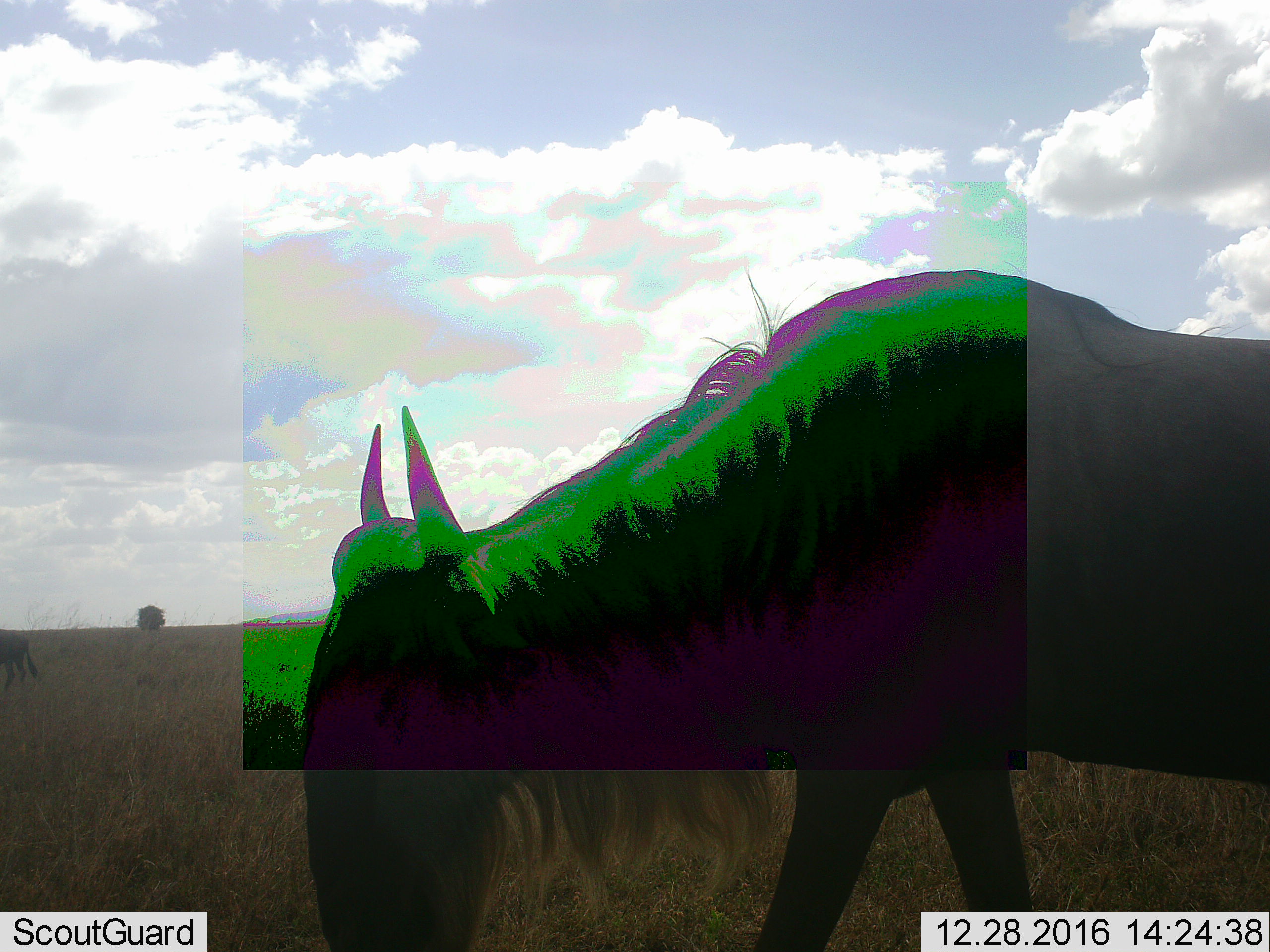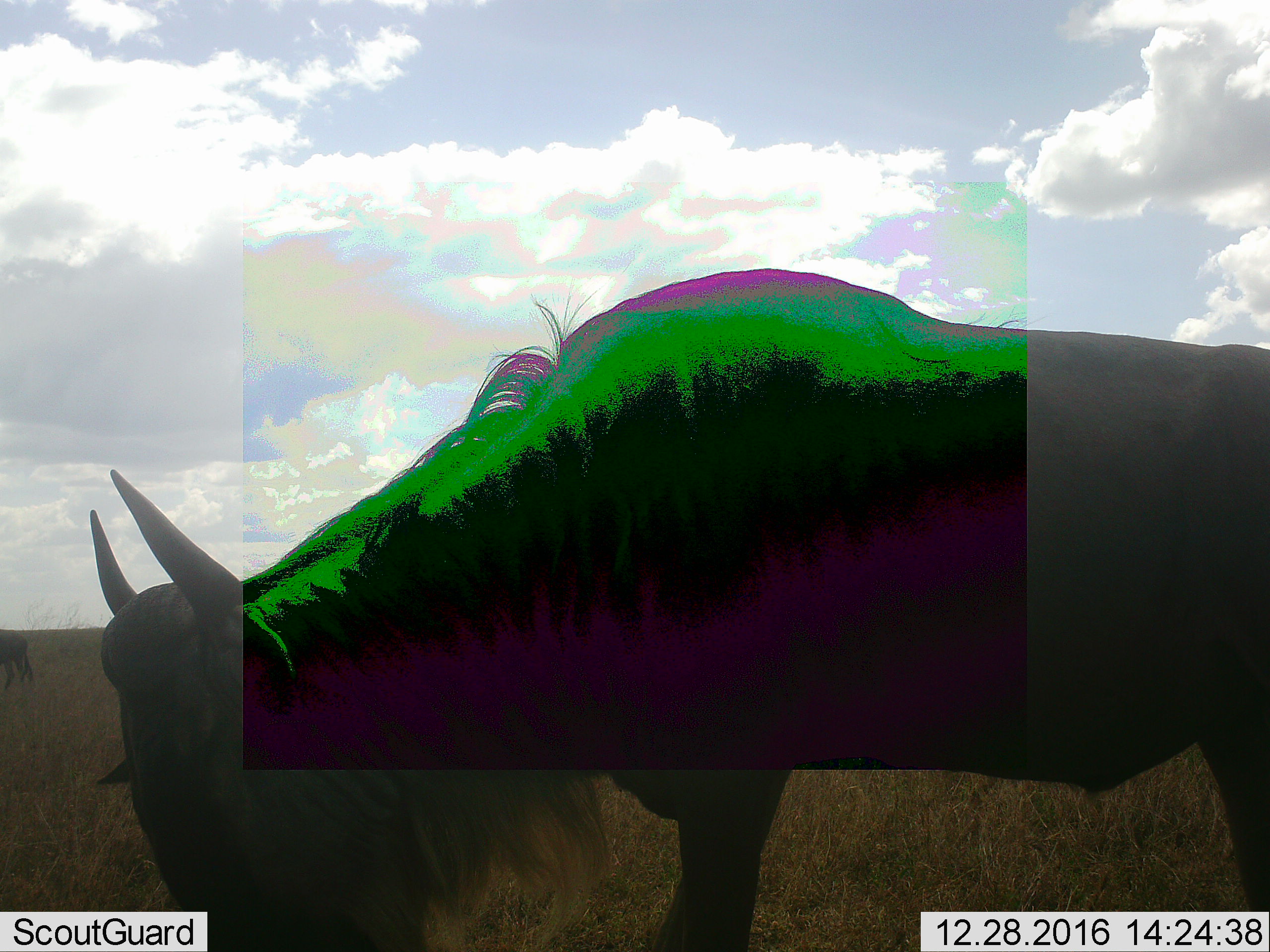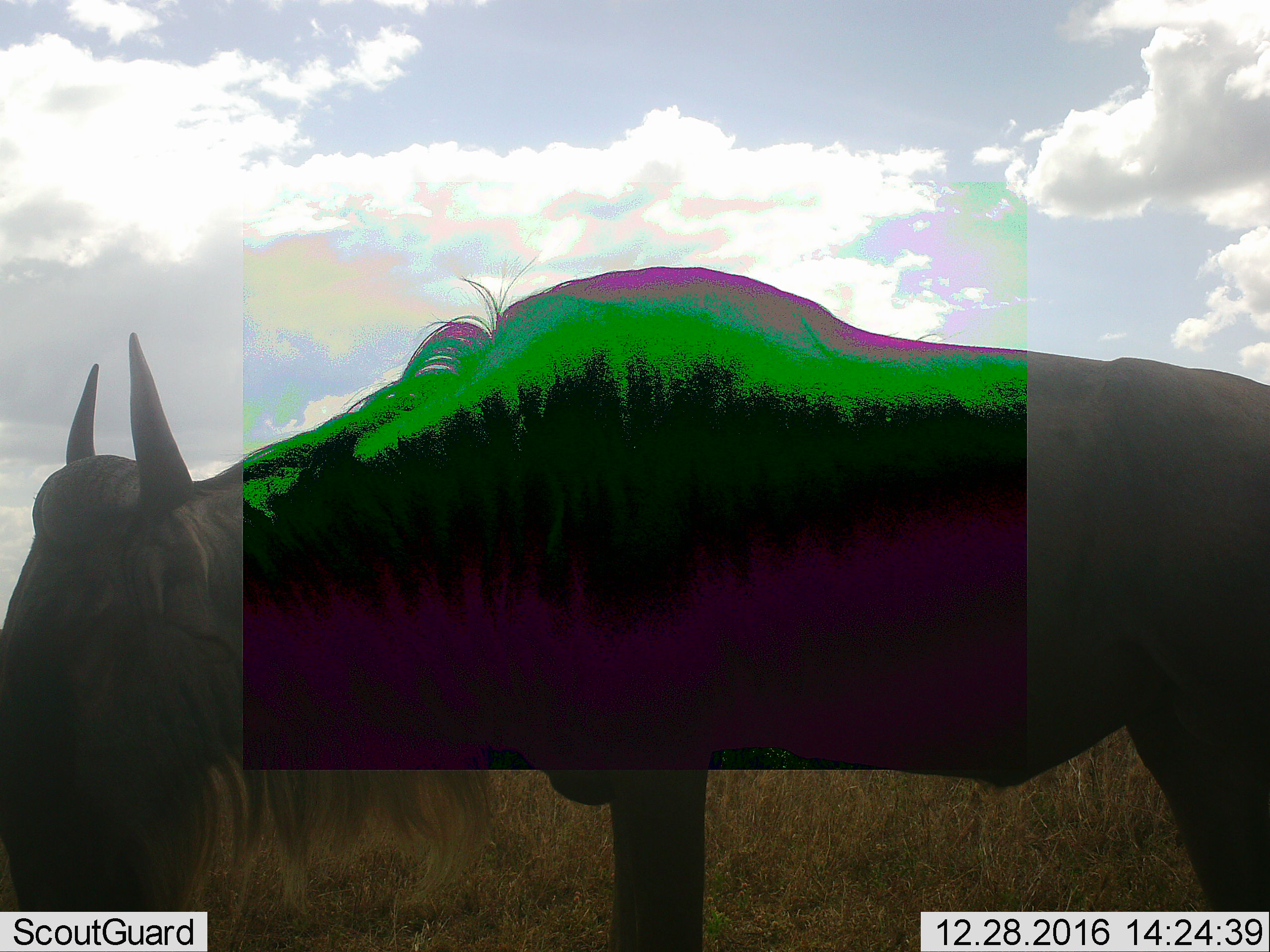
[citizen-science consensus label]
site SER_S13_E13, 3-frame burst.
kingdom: Animalia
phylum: Chordata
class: Mammalia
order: Artiodactyla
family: Bovidae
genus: Connochaetes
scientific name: Connochaetes taurinus taurinus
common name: blue wildebeest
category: wildebeestblue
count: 2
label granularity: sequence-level